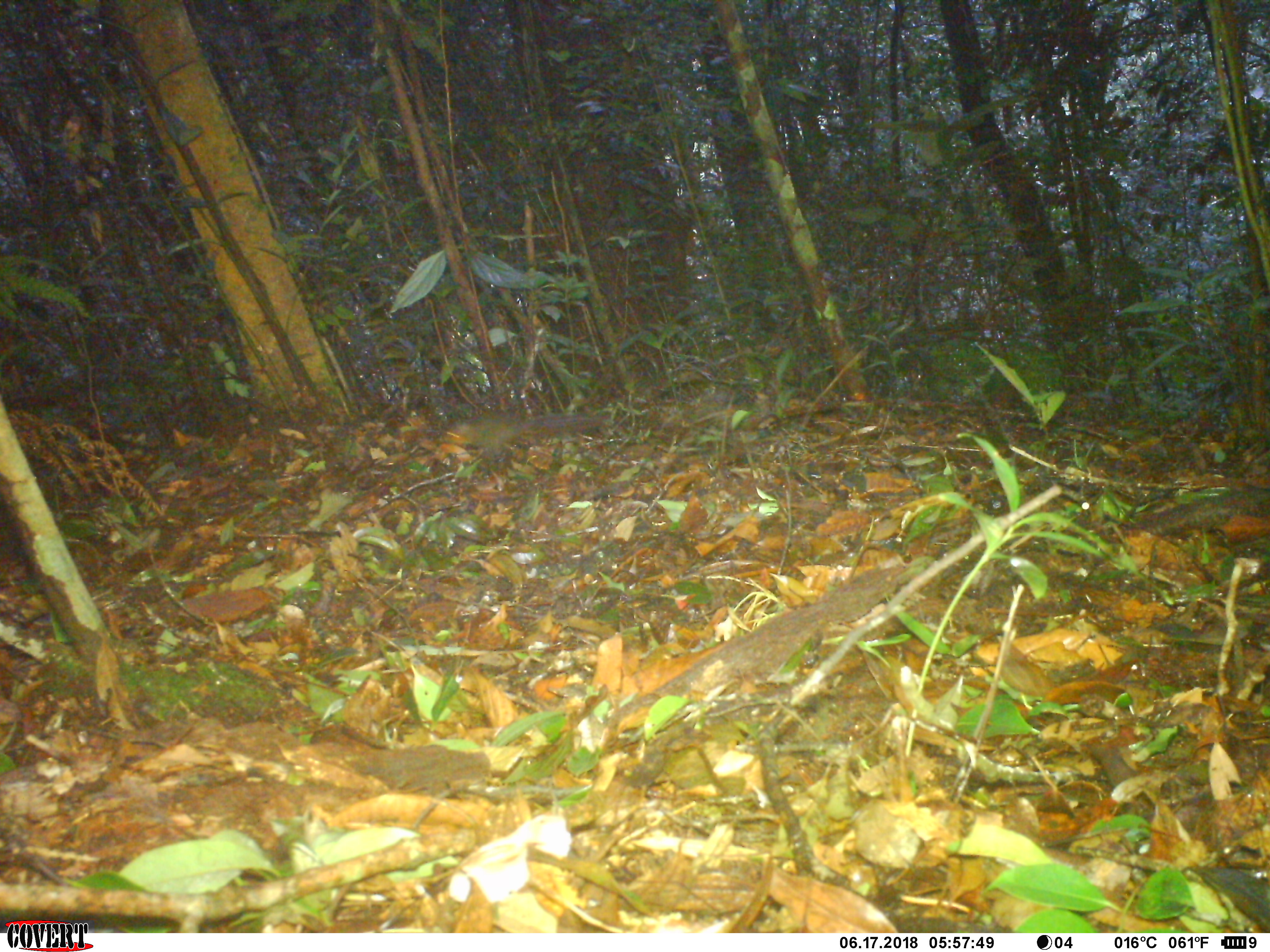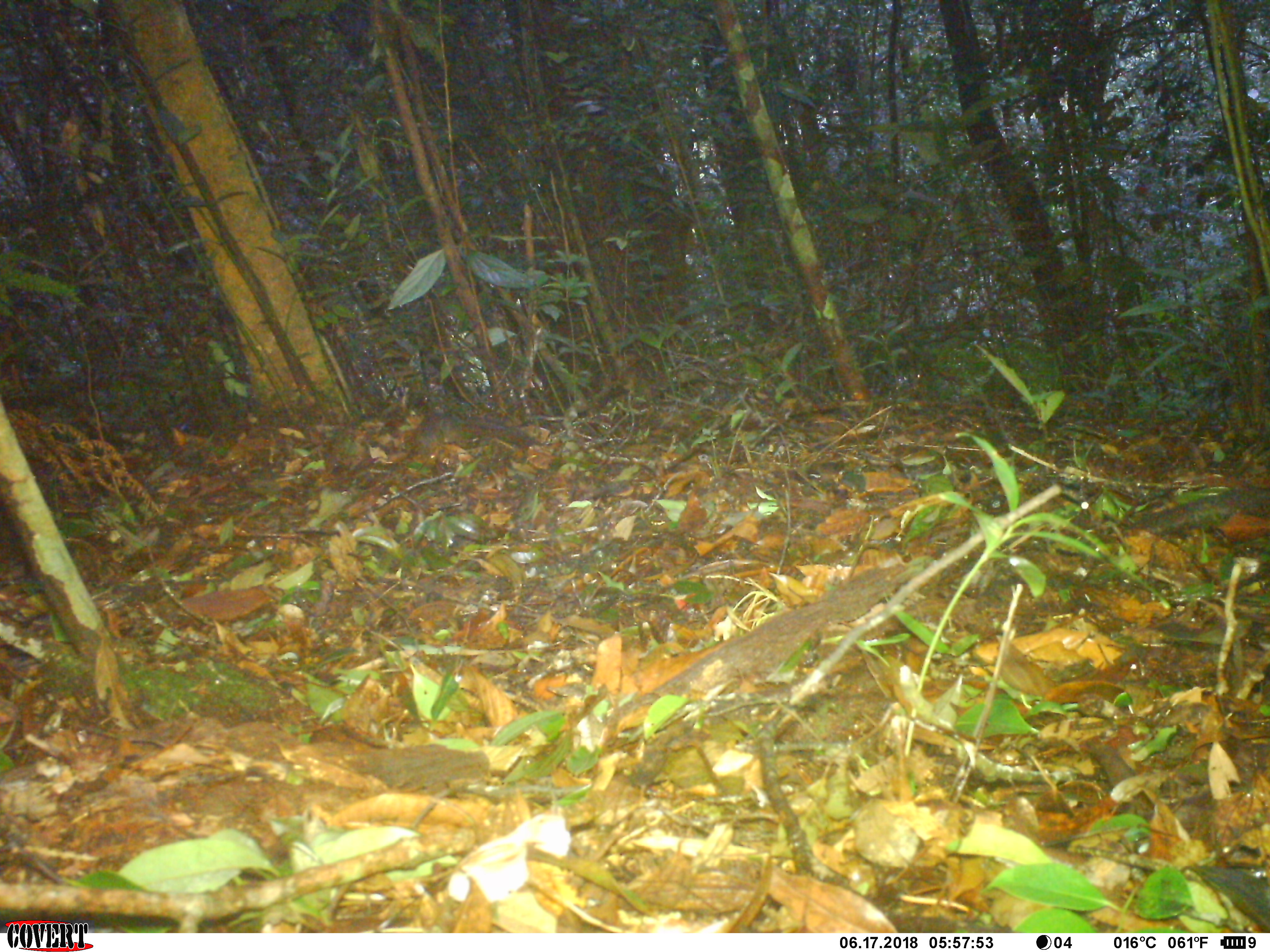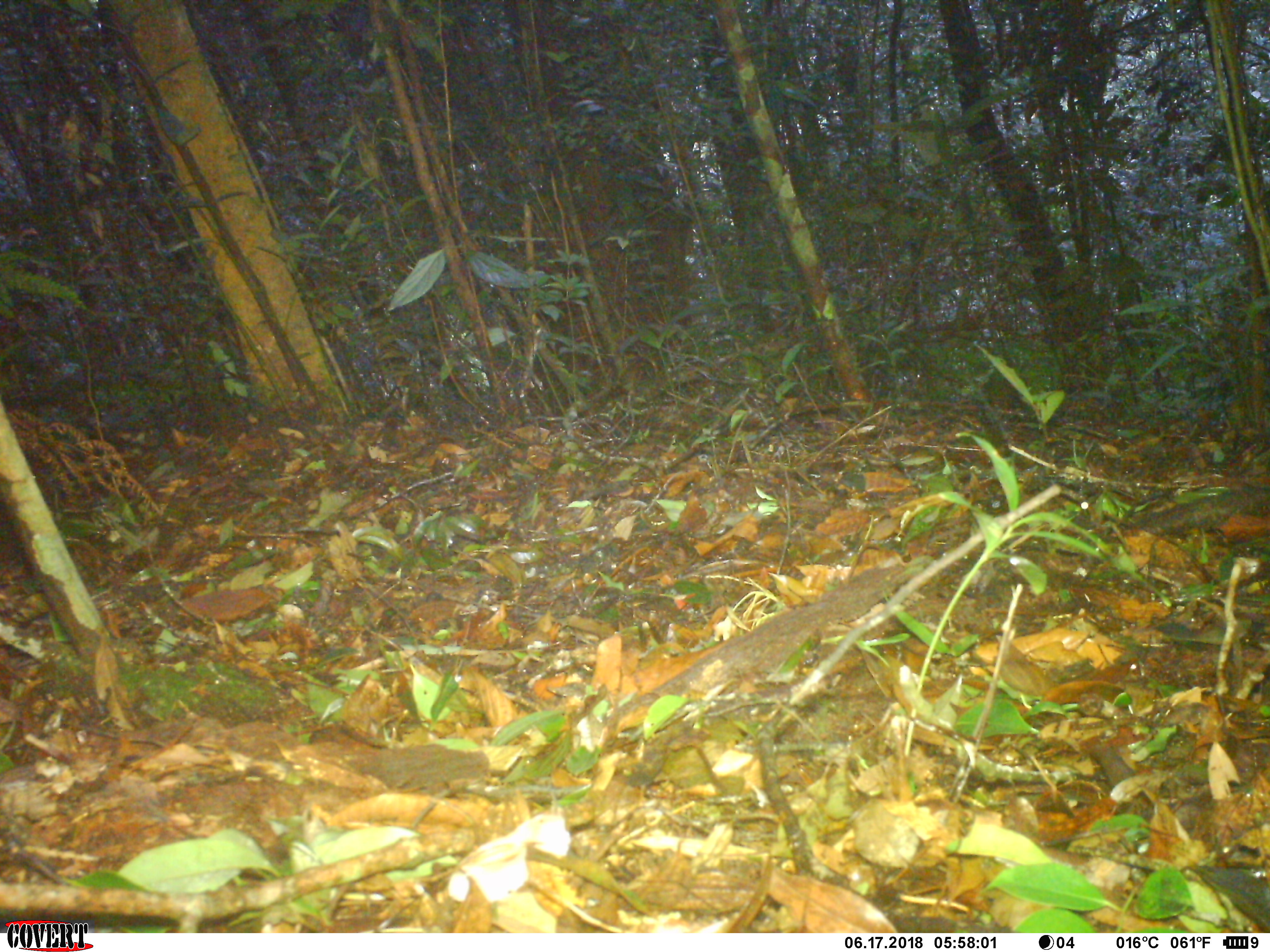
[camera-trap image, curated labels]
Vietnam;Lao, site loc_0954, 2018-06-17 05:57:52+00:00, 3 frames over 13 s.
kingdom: Animalia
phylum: Chordata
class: Mammalia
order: Rodentia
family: Sciuridae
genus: Dremomys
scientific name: Dremomys rufigenis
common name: red-cheeked squirrel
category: red cheeked squirrel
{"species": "red cheeked squirrel (red-cheeked squirrel) (Dremomys rufigenis)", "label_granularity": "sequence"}